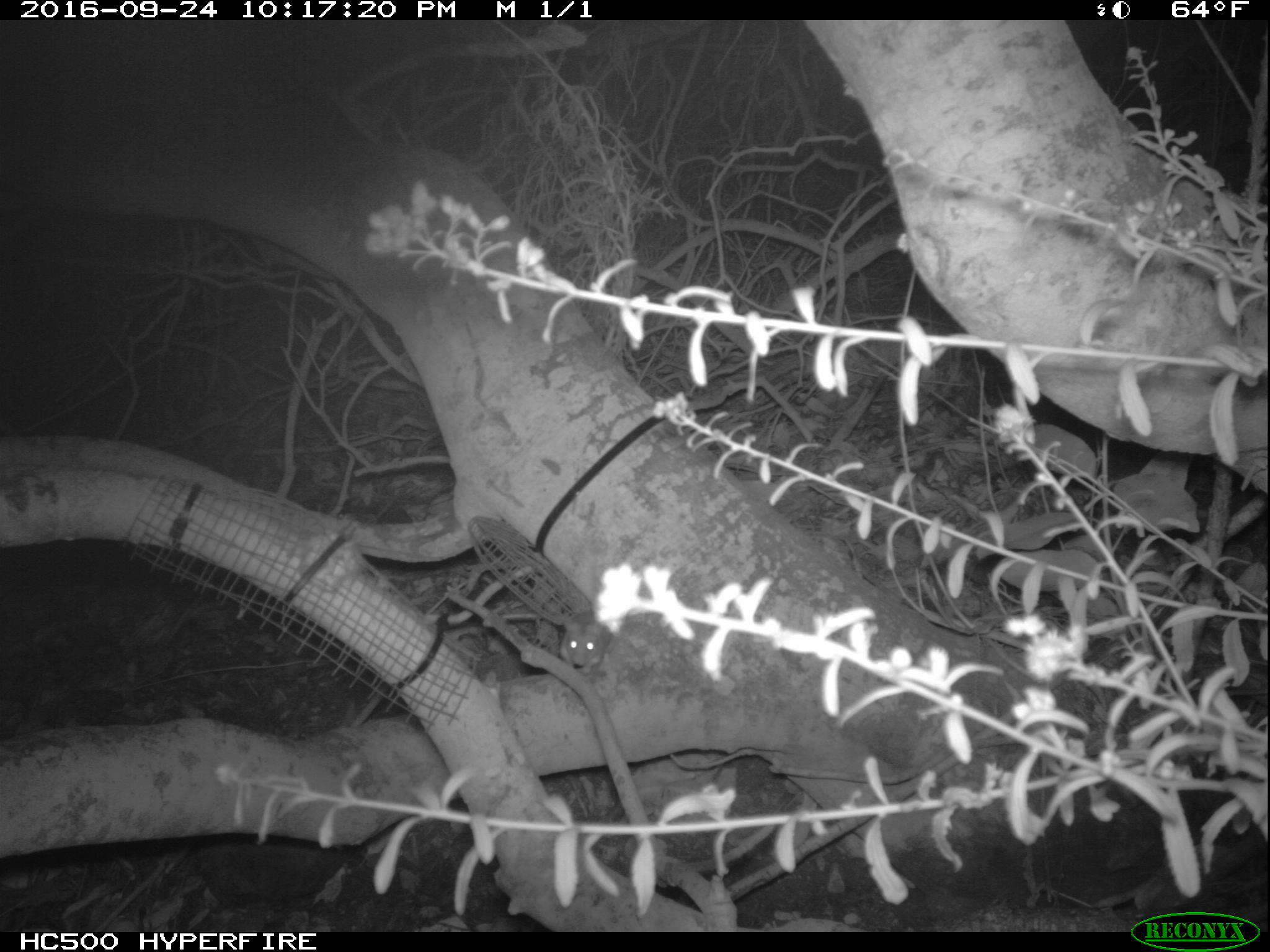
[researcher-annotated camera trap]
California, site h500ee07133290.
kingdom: Animalia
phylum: Chordata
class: Mammalia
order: Rodentia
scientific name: Rodentia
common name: rodent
Rodent (Rodentia).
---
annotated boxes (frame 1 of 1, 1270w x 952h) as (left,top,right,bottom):
rodent: (479,610,611,674)